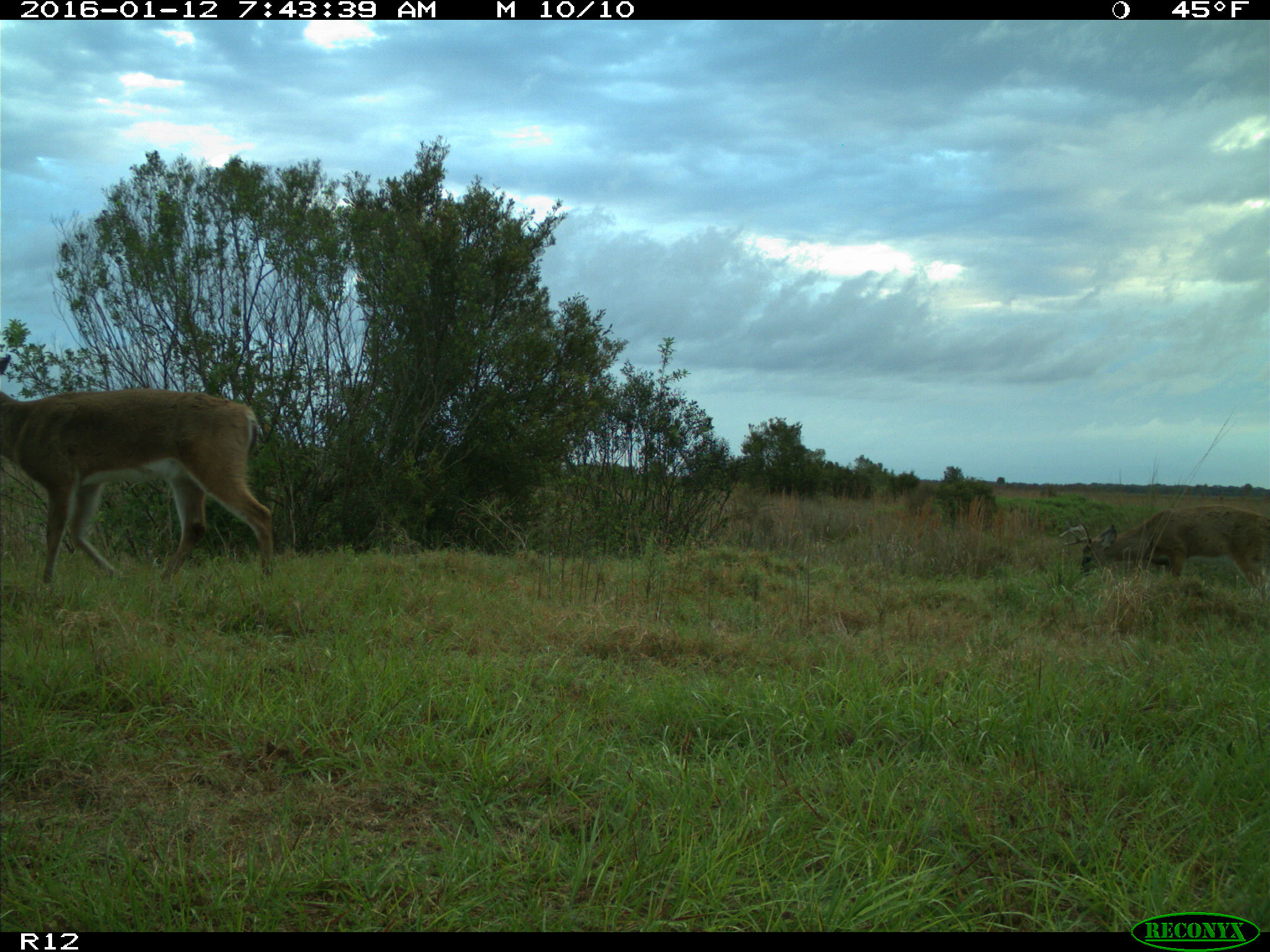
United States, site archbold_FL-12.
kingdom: Animalia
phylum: Chordata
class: Mammalia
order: Artiodactyla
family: Cervidae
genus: Odocoileus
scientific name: Odocoileus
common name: deer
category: unidentified deer